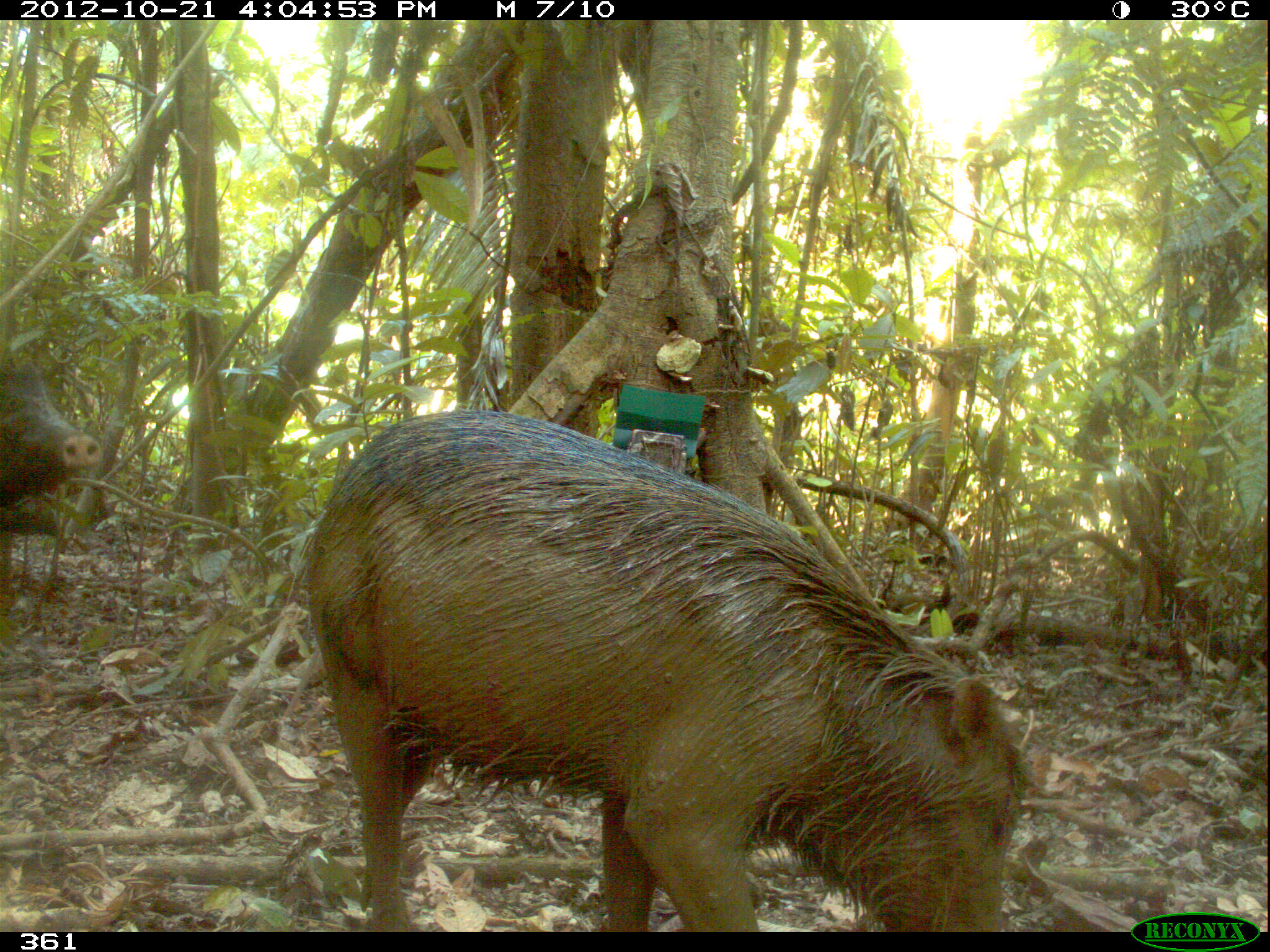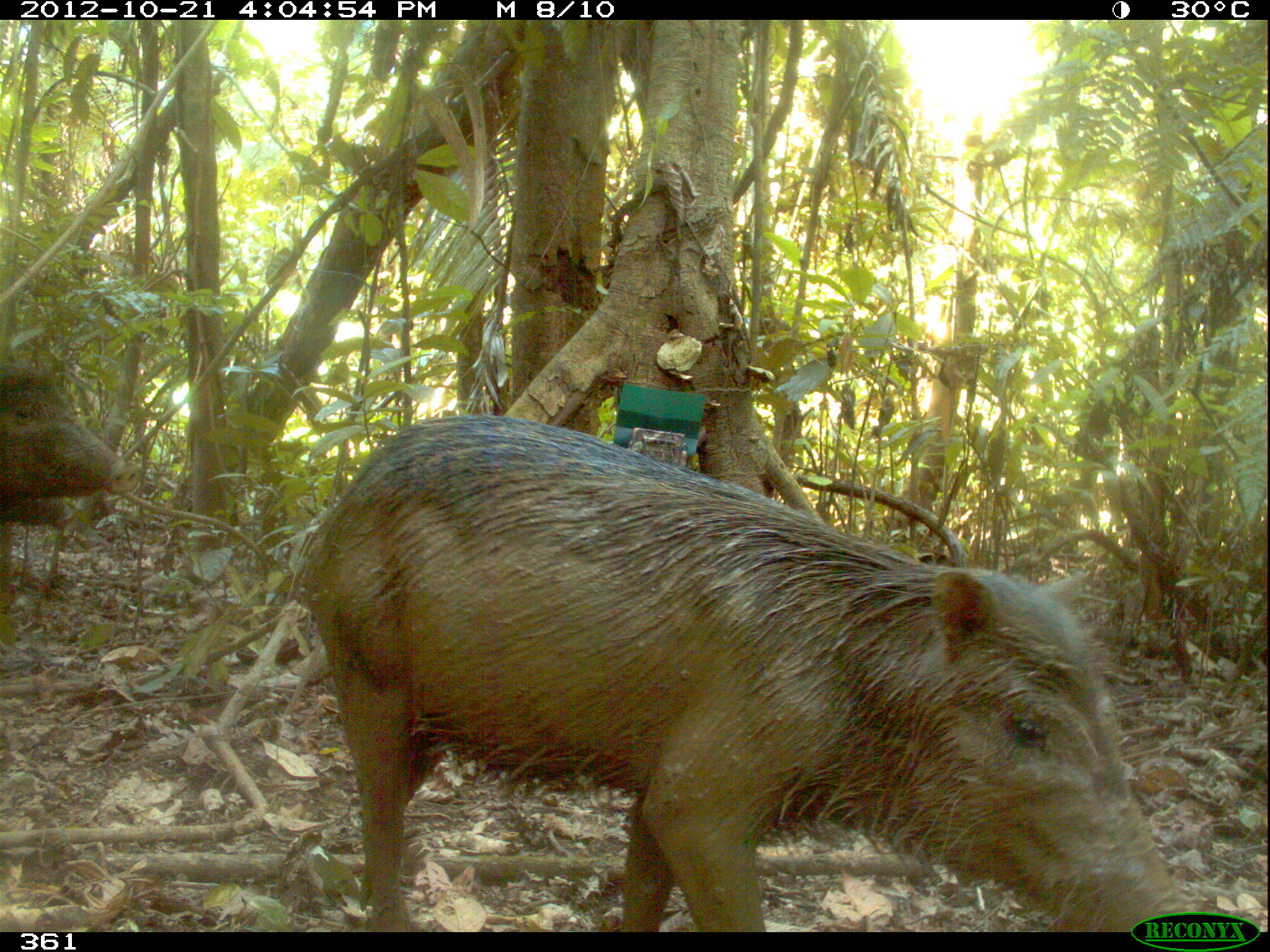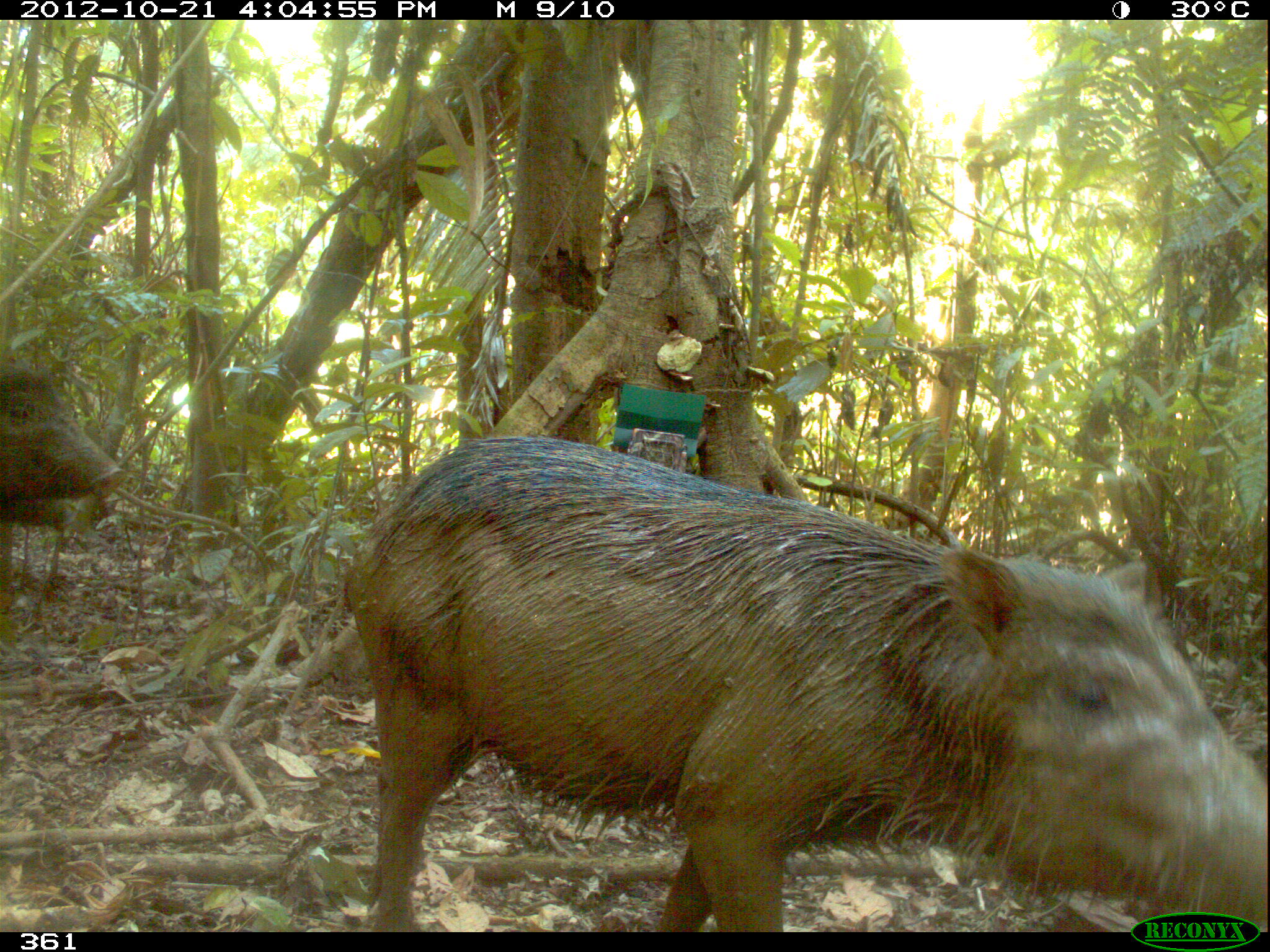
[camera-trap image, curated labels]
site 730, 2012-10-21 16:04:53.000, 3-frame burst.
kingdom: Animalia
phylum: Chordata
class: Mammalia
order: Artiodactyla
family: Tayassuidae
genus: Tayassu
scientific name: Tayassu pecari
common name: white-lipped peccary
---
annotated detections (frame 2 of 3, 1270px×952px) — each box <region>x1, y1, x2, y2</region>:
tayassu pecari: <region>289, 411, 1200, 932</region>; <region>0, 361, 139, 529</region>